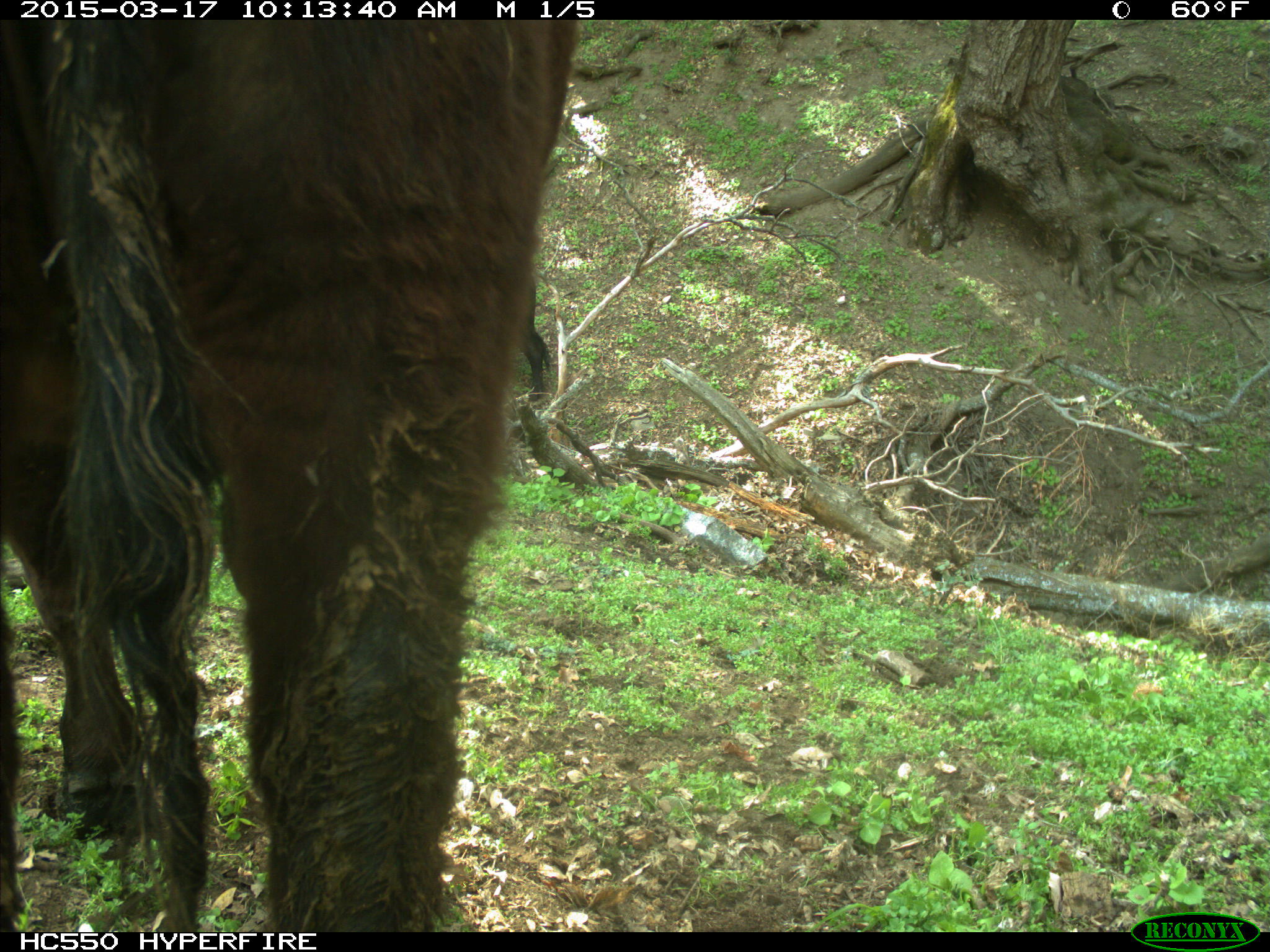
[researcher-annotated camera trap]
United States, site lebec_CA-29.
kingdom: Animalia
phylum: Chordata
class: Mammalia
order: Artiodactyla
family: Bovidae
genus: Bos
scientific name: Bos taurus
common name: domestic cow